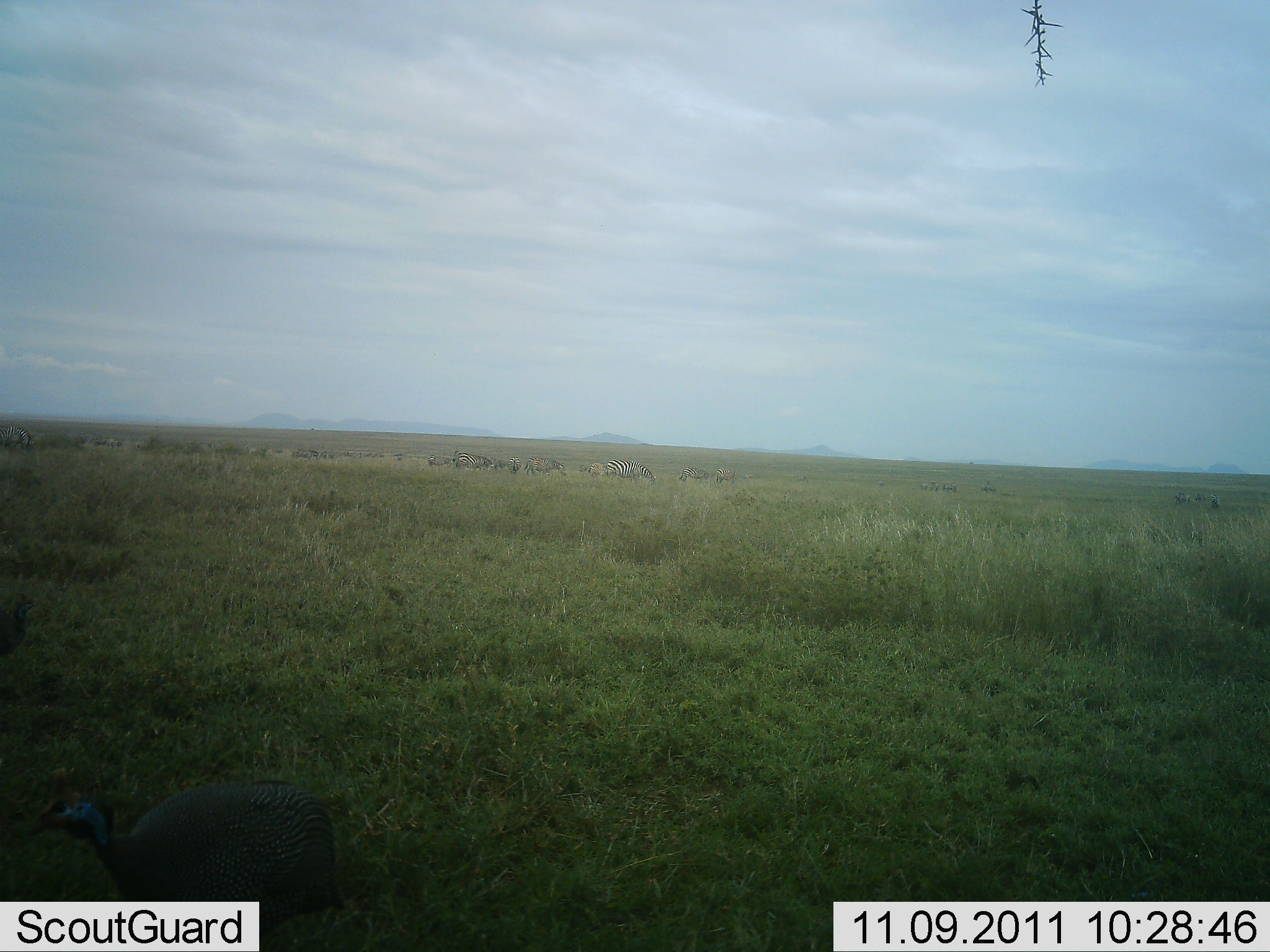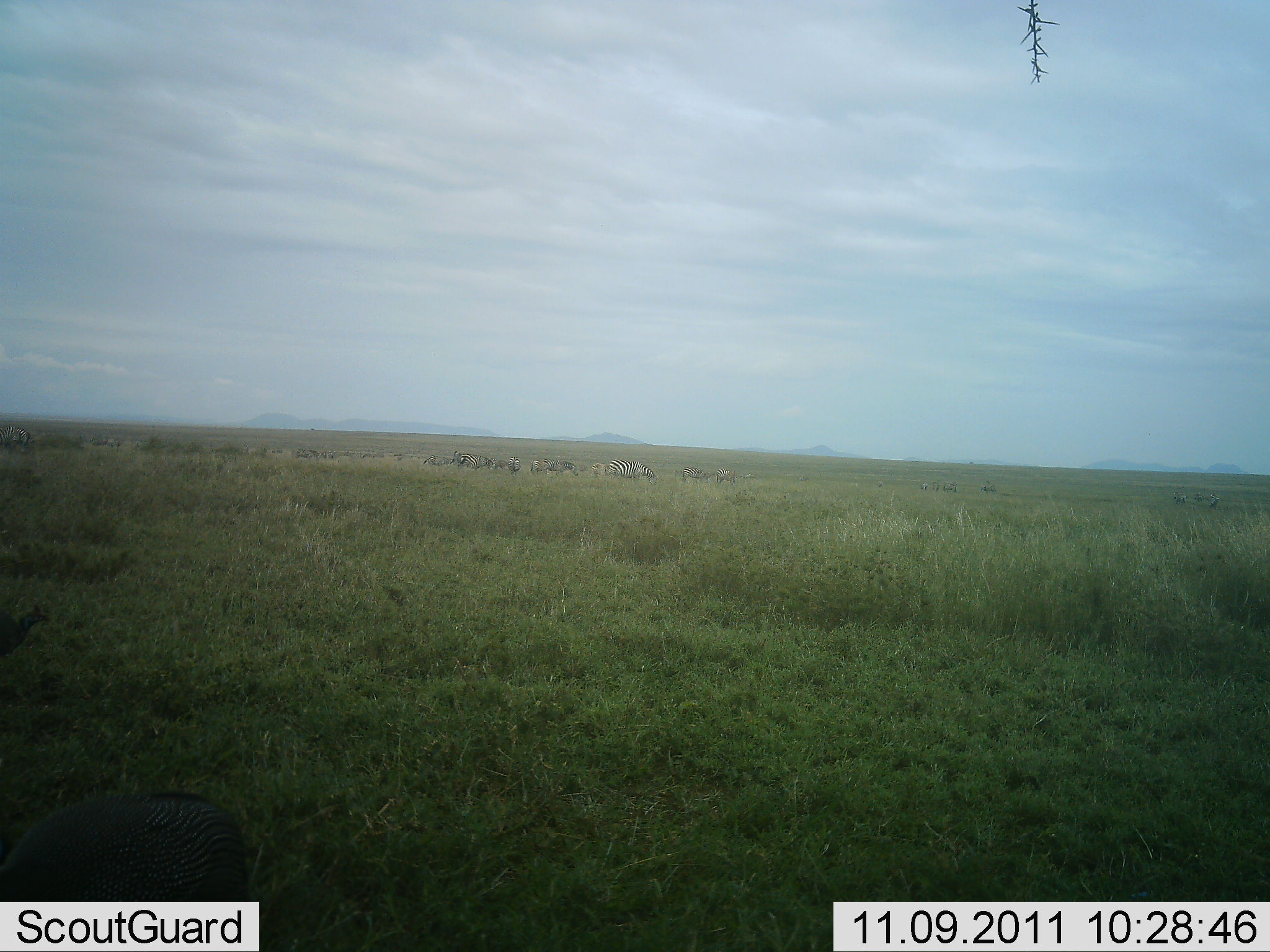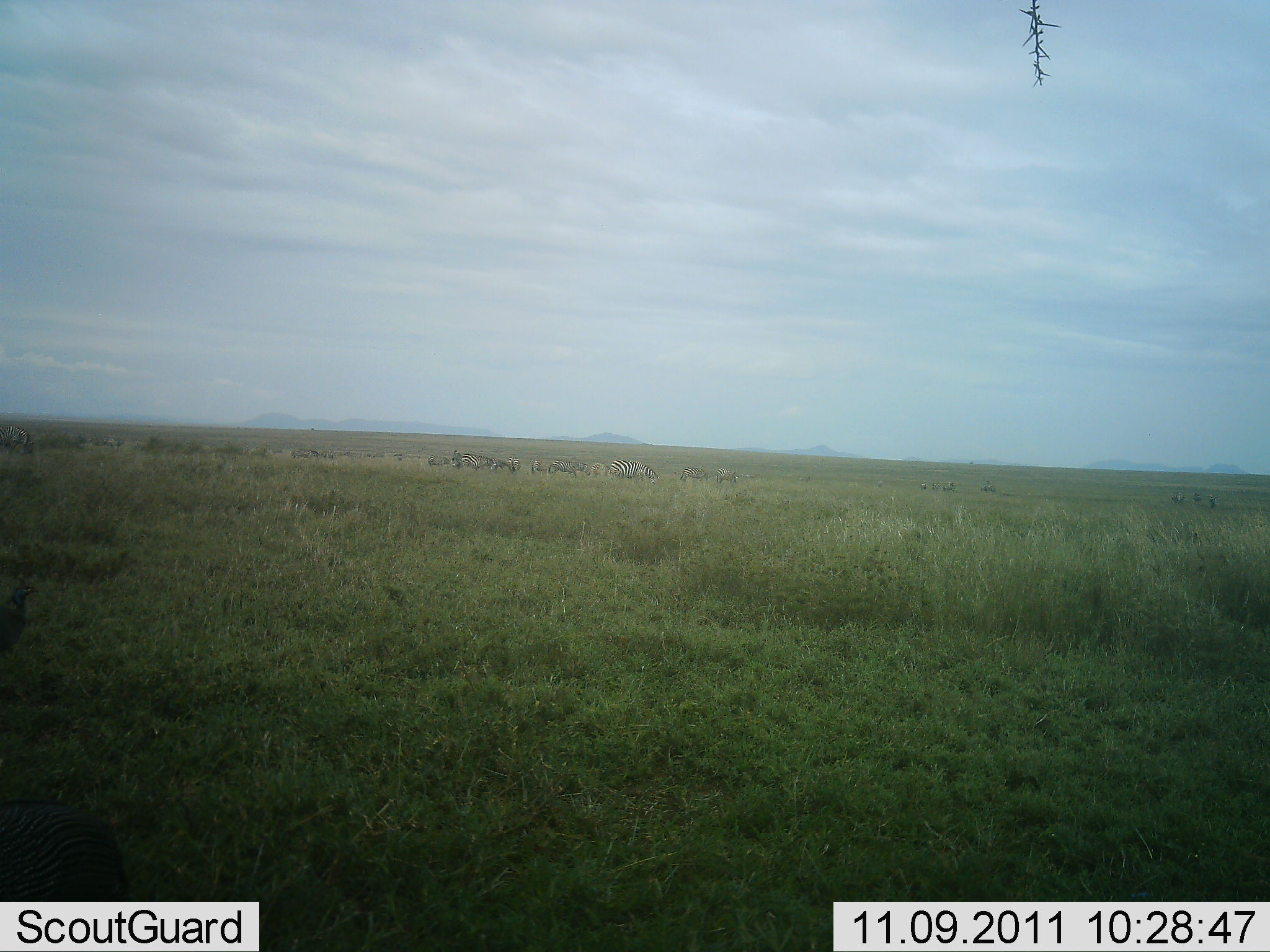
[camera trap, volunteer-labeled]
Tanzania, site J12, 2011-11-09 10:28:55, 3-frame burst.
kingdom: Animalia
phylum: Chordata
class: Aves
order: Galliformes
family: Numididae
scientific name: Numididae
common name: guinea fowl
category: guineafowl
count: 2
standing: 6%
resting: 0%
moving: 75%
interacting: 0%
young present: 0%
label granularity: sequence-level